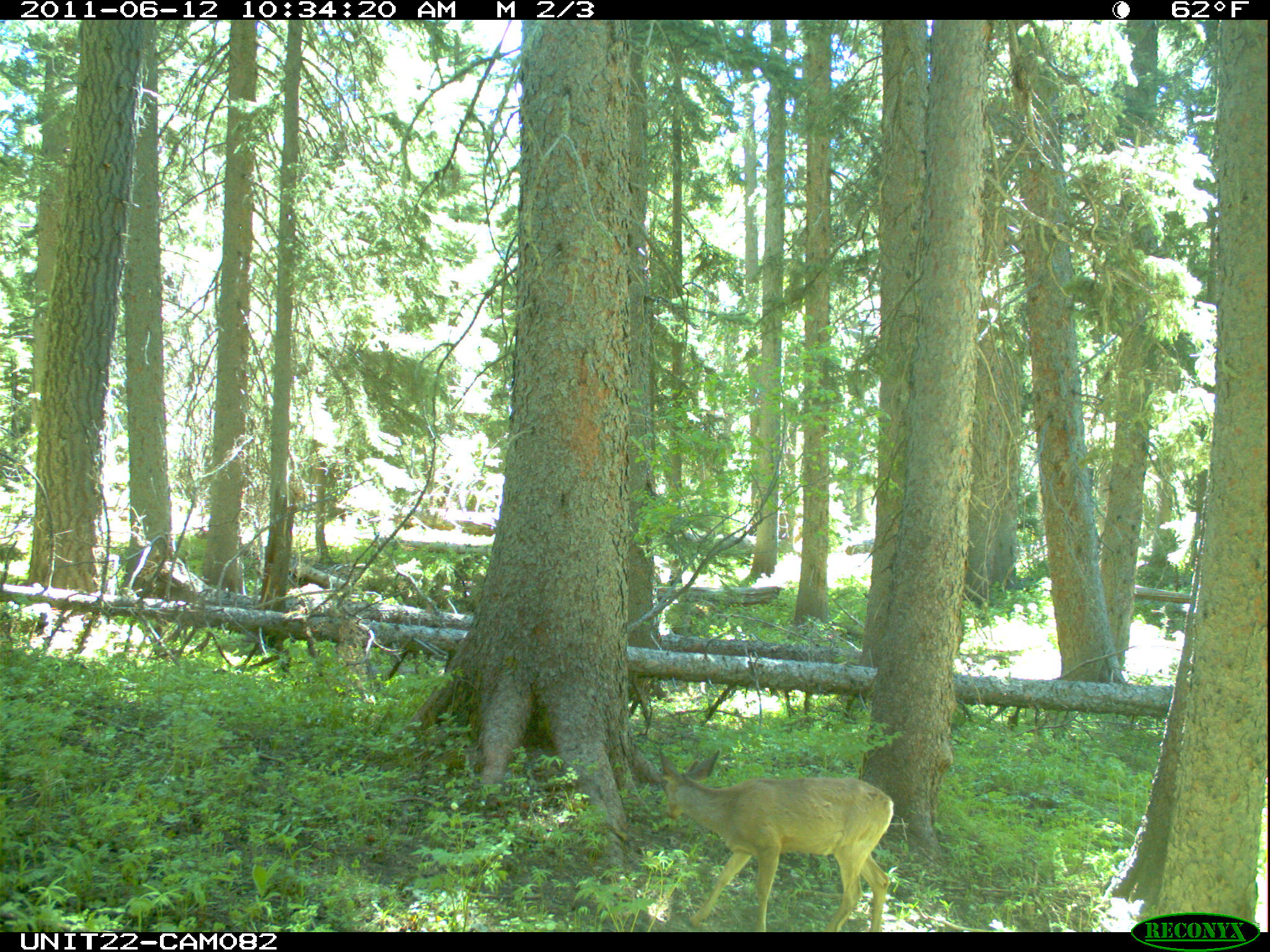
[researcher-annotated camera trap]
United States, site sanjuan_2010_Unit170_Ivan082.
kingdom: Animalia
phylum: Chordata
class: Mammalia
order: Artiodactyla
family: Cervidae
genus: Odocoileus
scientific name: Odocoileus hemionus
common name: mule deer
Odocoileus hemionus (mule deer).